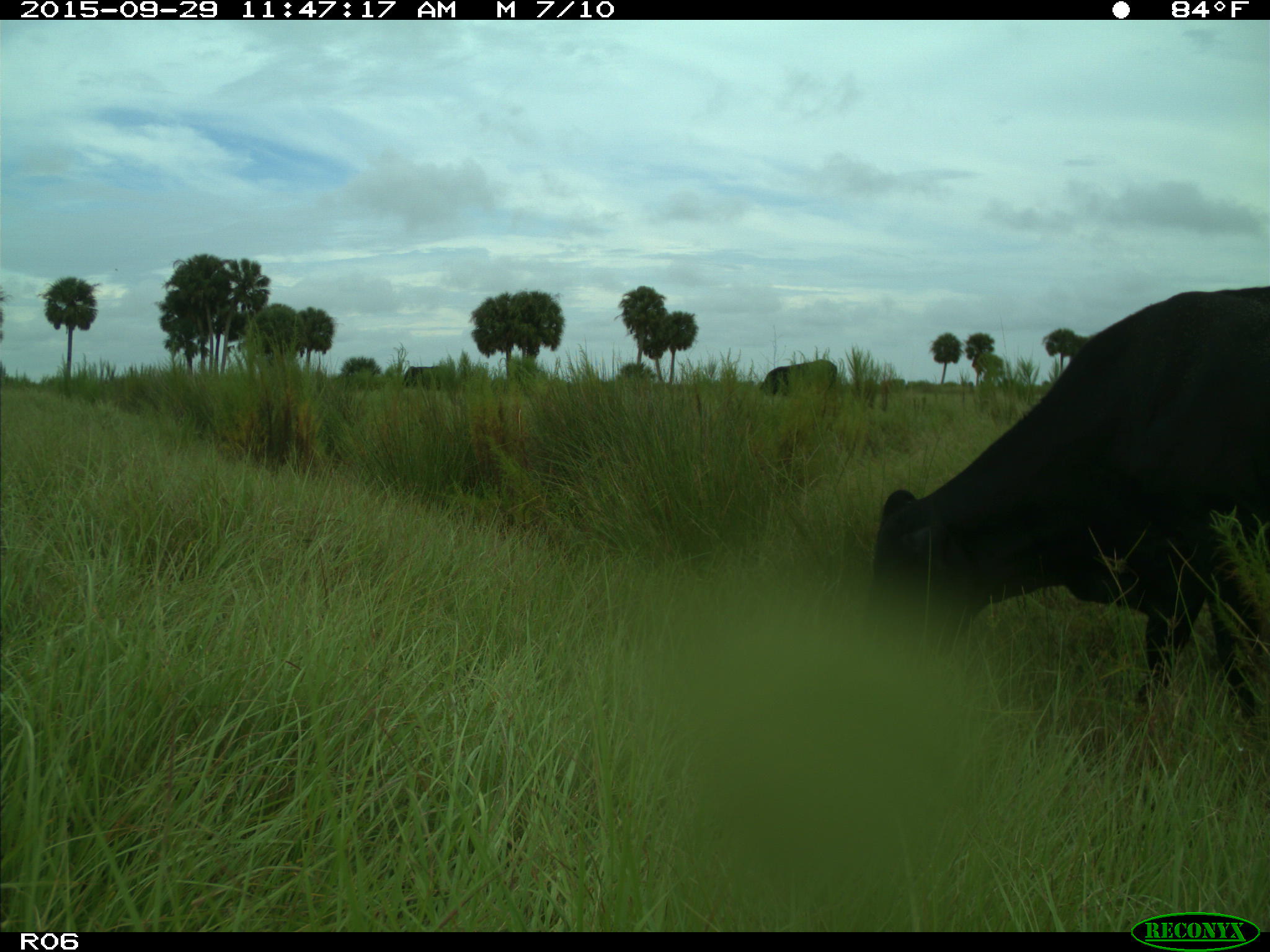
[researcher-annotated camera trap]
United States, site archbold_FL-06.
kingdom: Animalia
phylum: Chordata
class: Mammalia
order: Artiodactyla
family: Bovidae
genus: Bos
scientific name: Bos taurus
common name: domestic cow